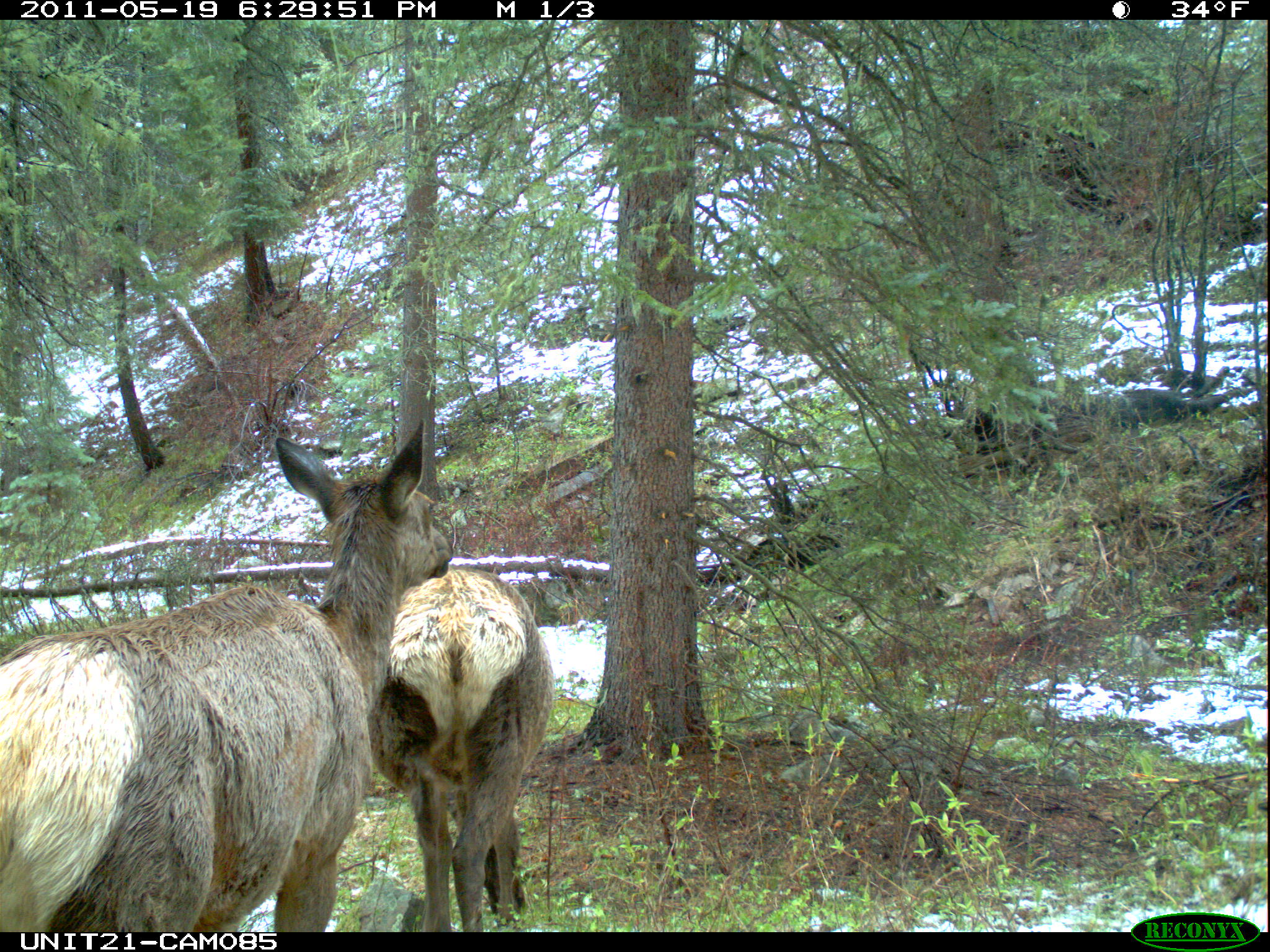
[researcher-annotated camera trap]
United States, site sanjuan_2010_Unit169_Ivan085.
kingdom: Animalia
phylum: Chordata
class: Mammalia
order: Artiodactyla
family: Cervidae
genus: Cervus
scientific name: Cervus elaphus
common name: red deer